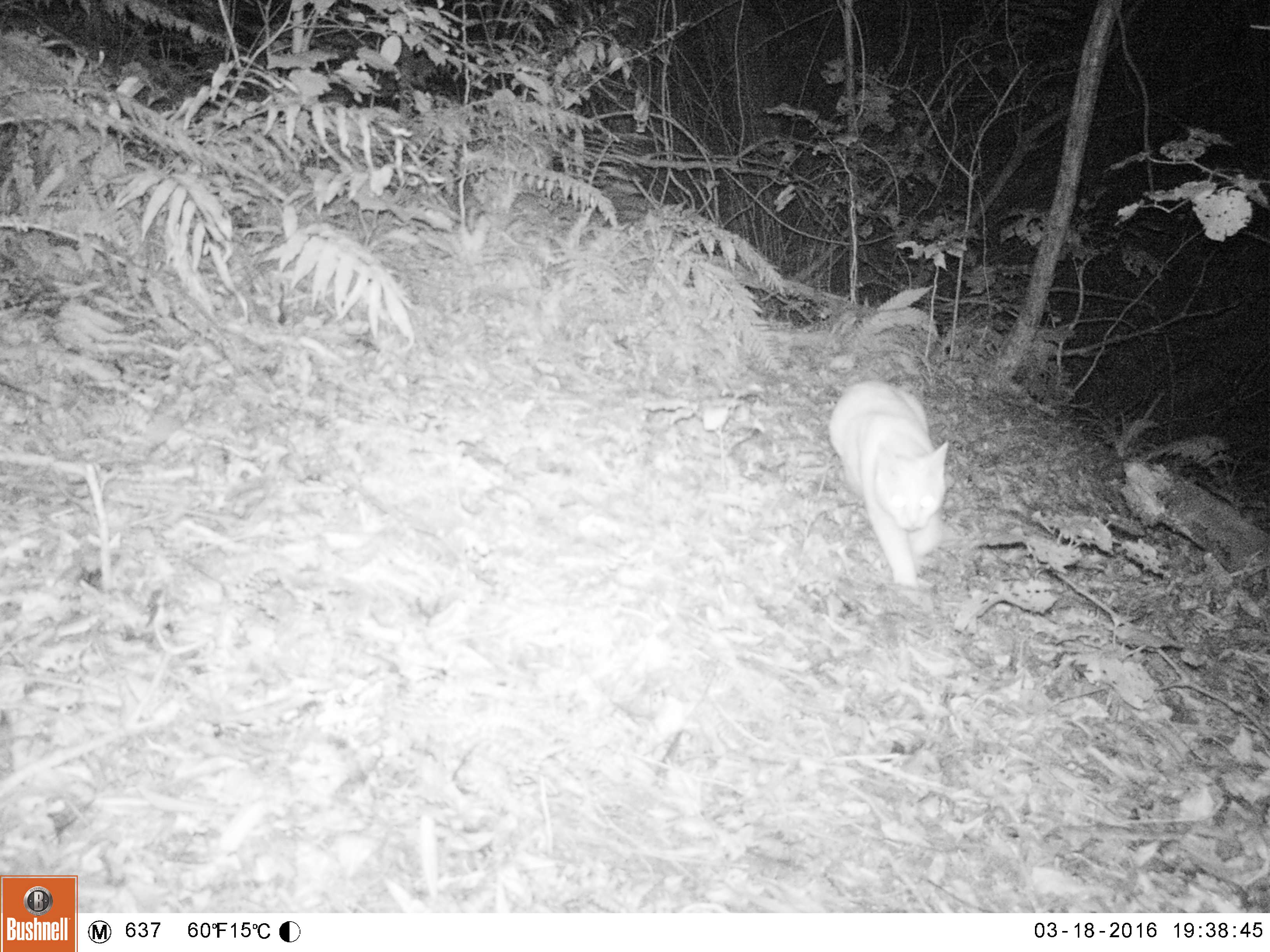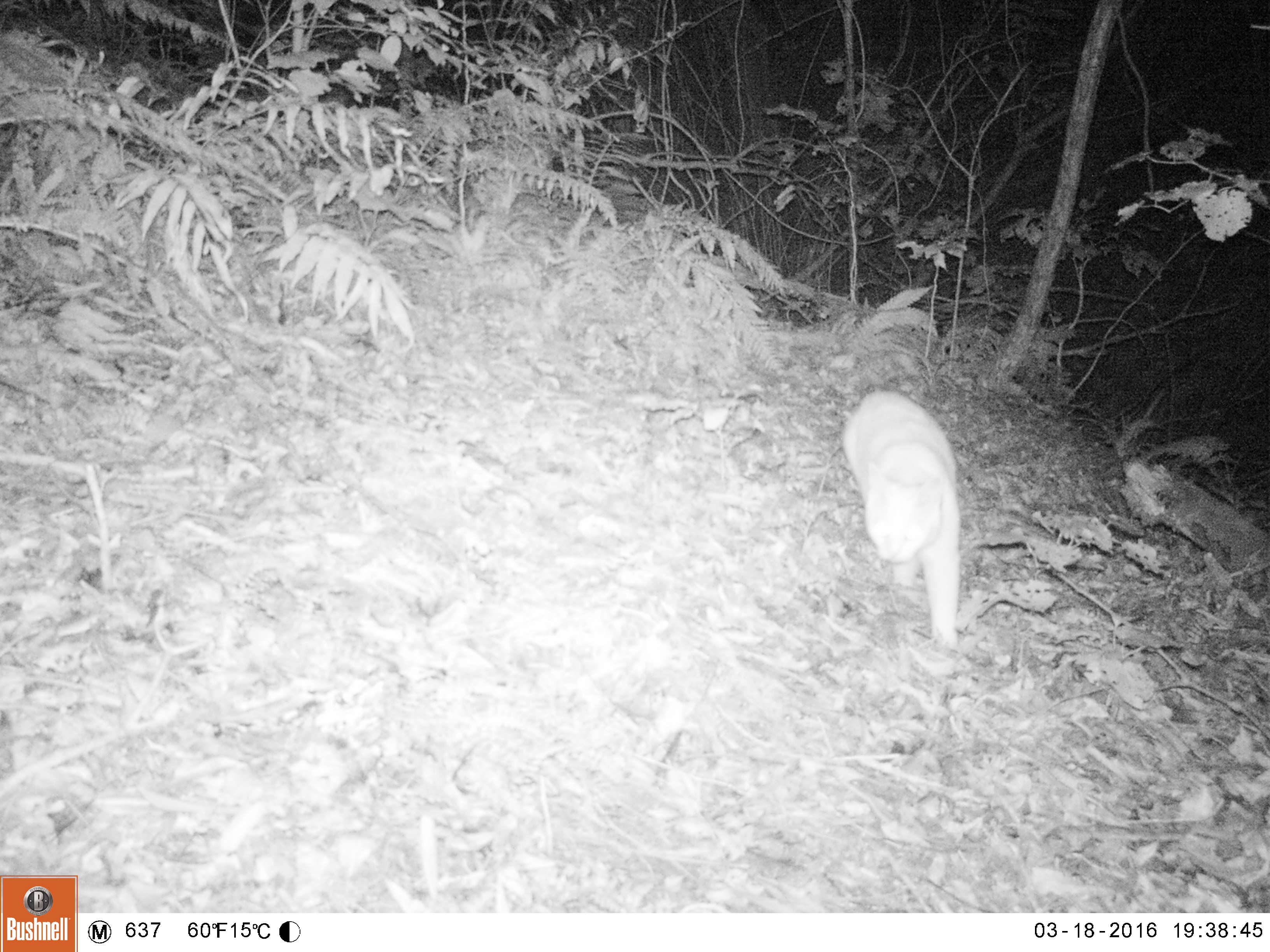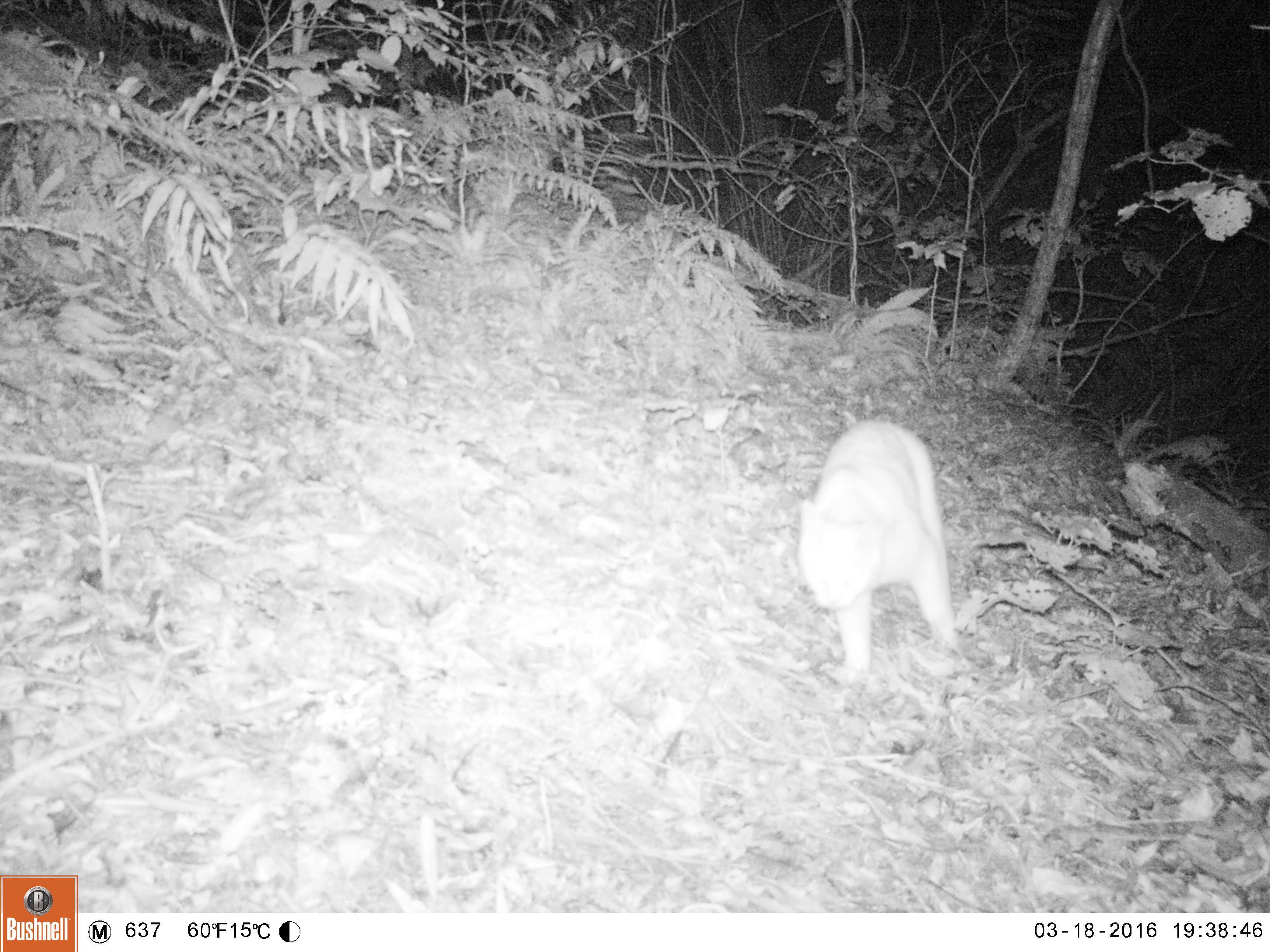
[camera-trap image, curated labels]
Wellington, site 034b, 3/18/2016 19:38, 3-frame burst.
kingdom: Animalia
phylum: Chordata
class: Mammalia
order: Carnivora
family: Felidae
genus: Felis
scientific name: Felis catus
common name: cat